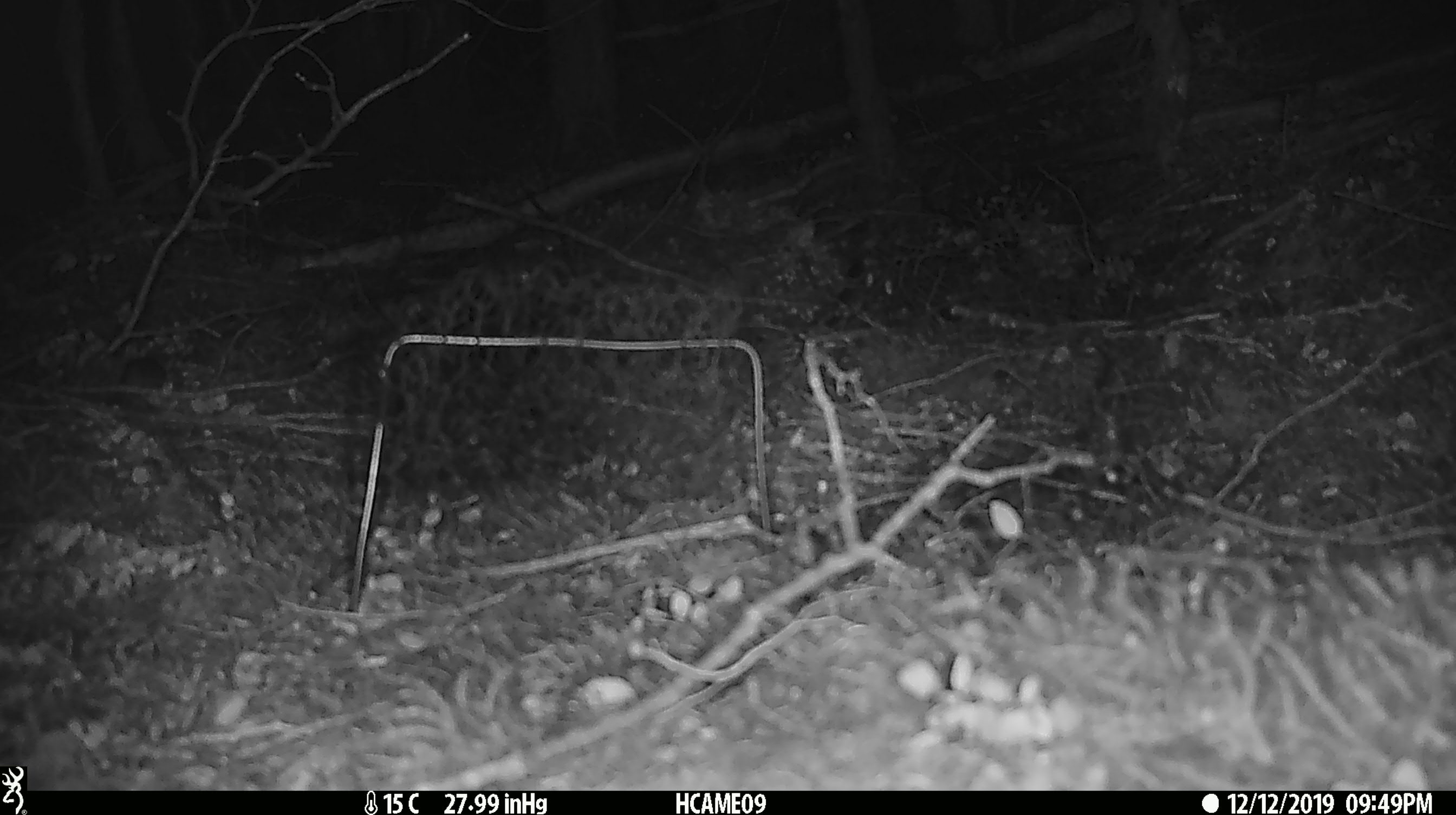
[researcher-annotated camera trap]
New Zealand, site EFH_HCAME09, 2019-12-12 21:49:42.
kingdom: Animalia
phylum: Chordata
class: Mammalia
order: Rodentia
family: Muridae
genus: Mus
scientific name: Mus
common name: mouse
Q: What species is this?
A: Mouse (Mus).